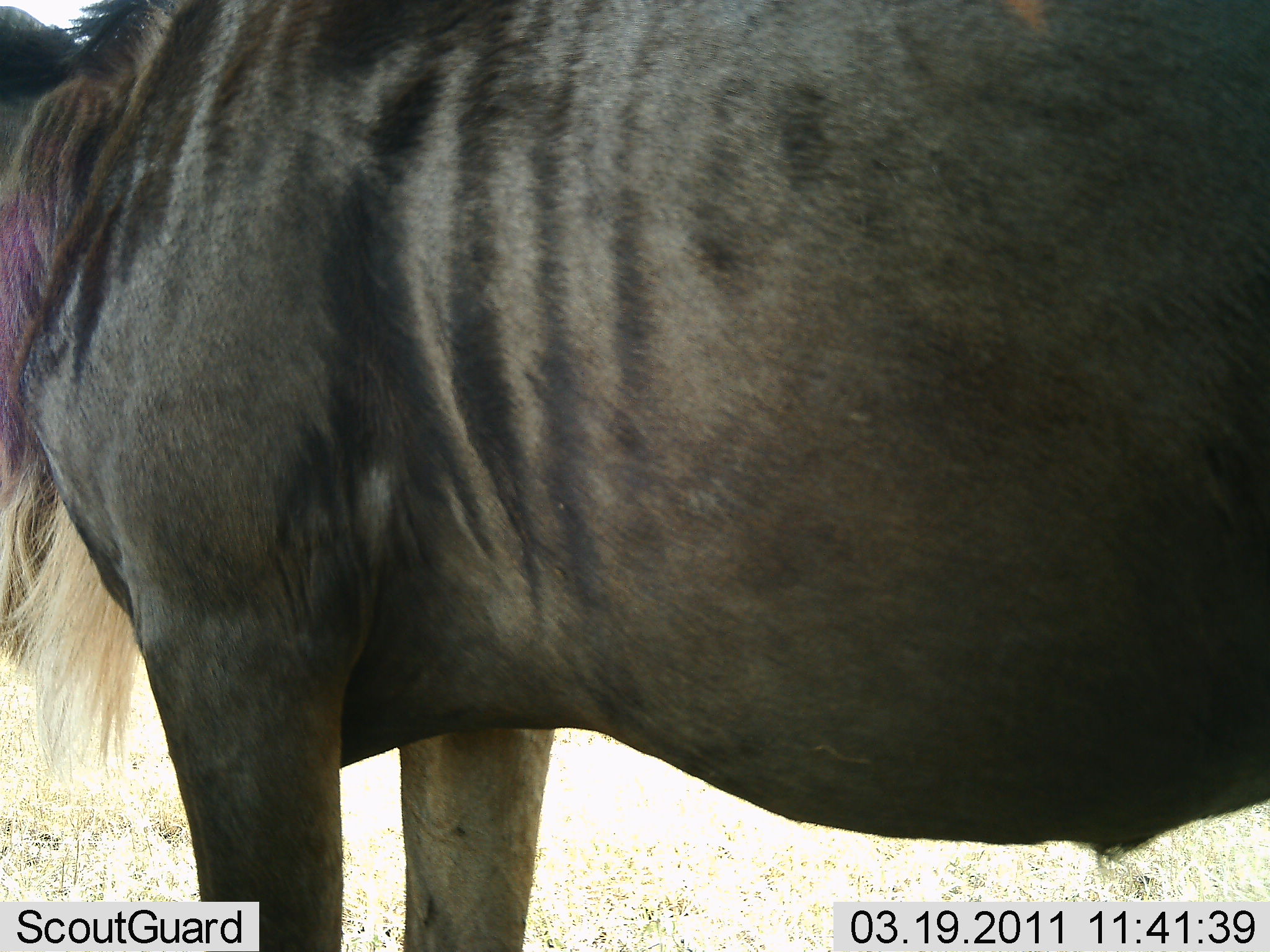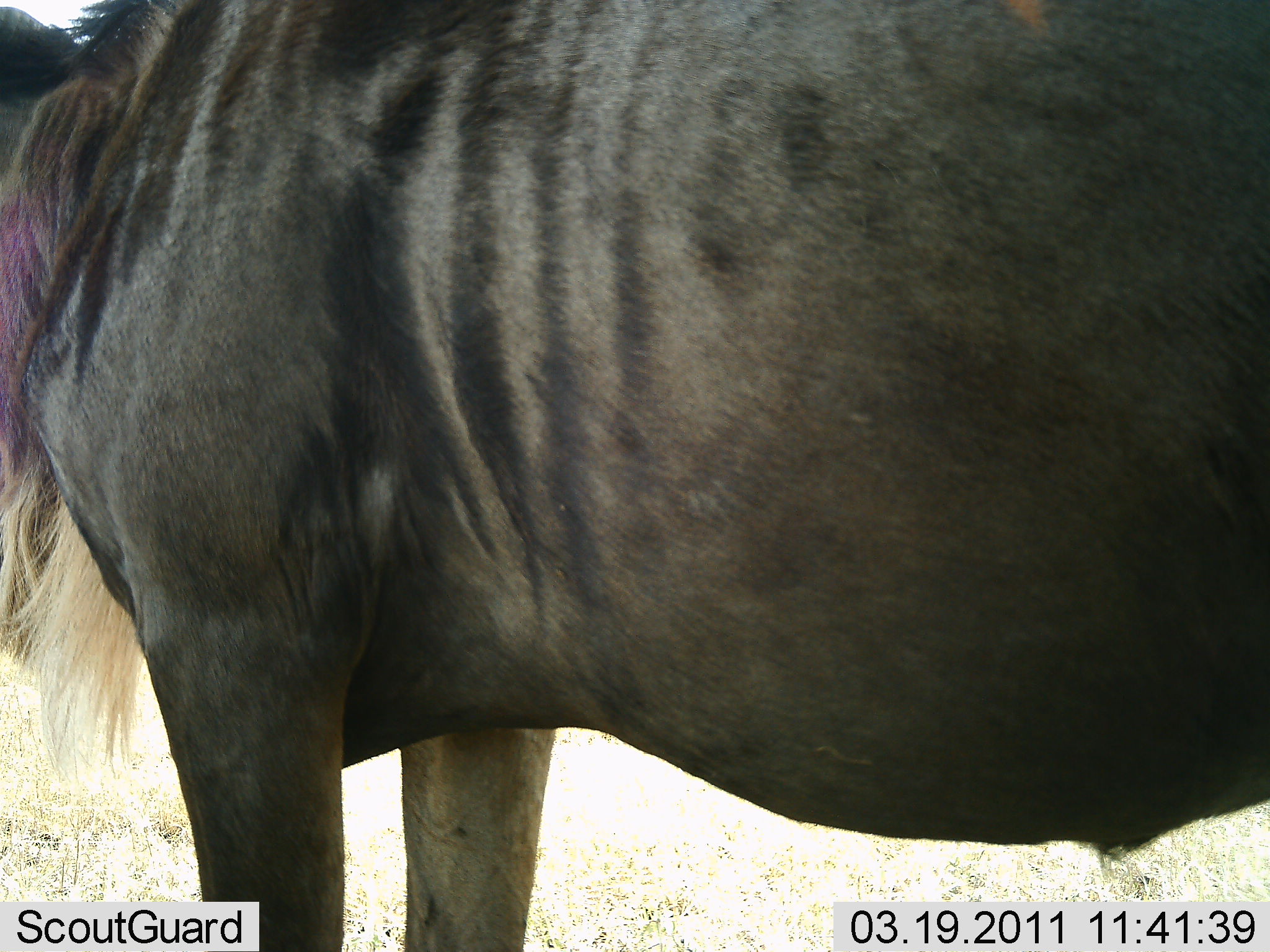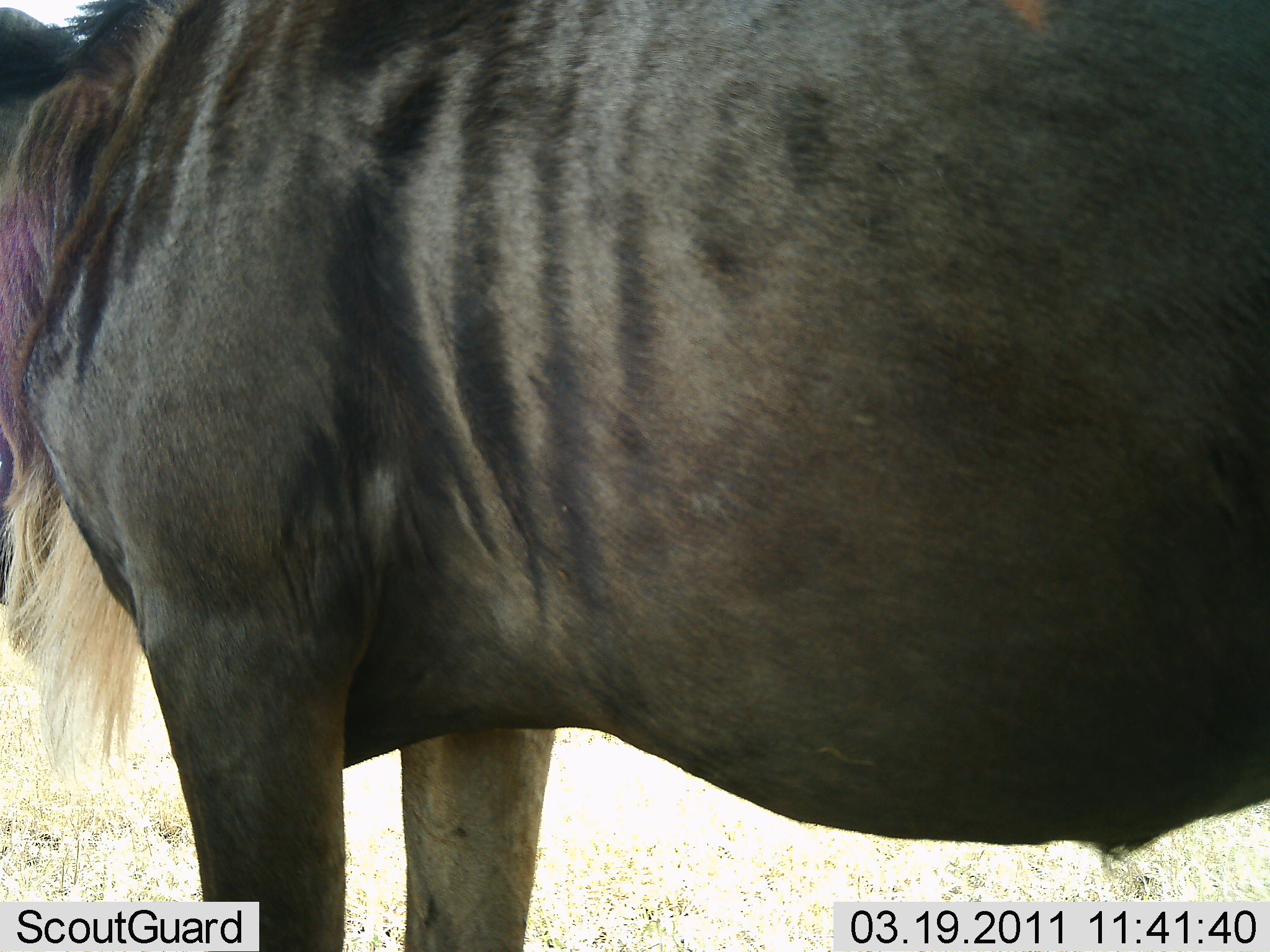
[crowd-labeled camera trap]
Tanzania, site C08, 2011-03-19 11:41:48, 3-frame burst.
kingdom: Animalia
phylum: Chordata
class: Mammalia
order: Artiodactyla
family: Bovidae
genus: Connochaetes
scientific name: Connochaetes taurinus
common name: blue wildebeest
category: wildebeest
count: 1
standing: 100%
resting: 0%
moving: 0%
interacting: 0%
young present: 0%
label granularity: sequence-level